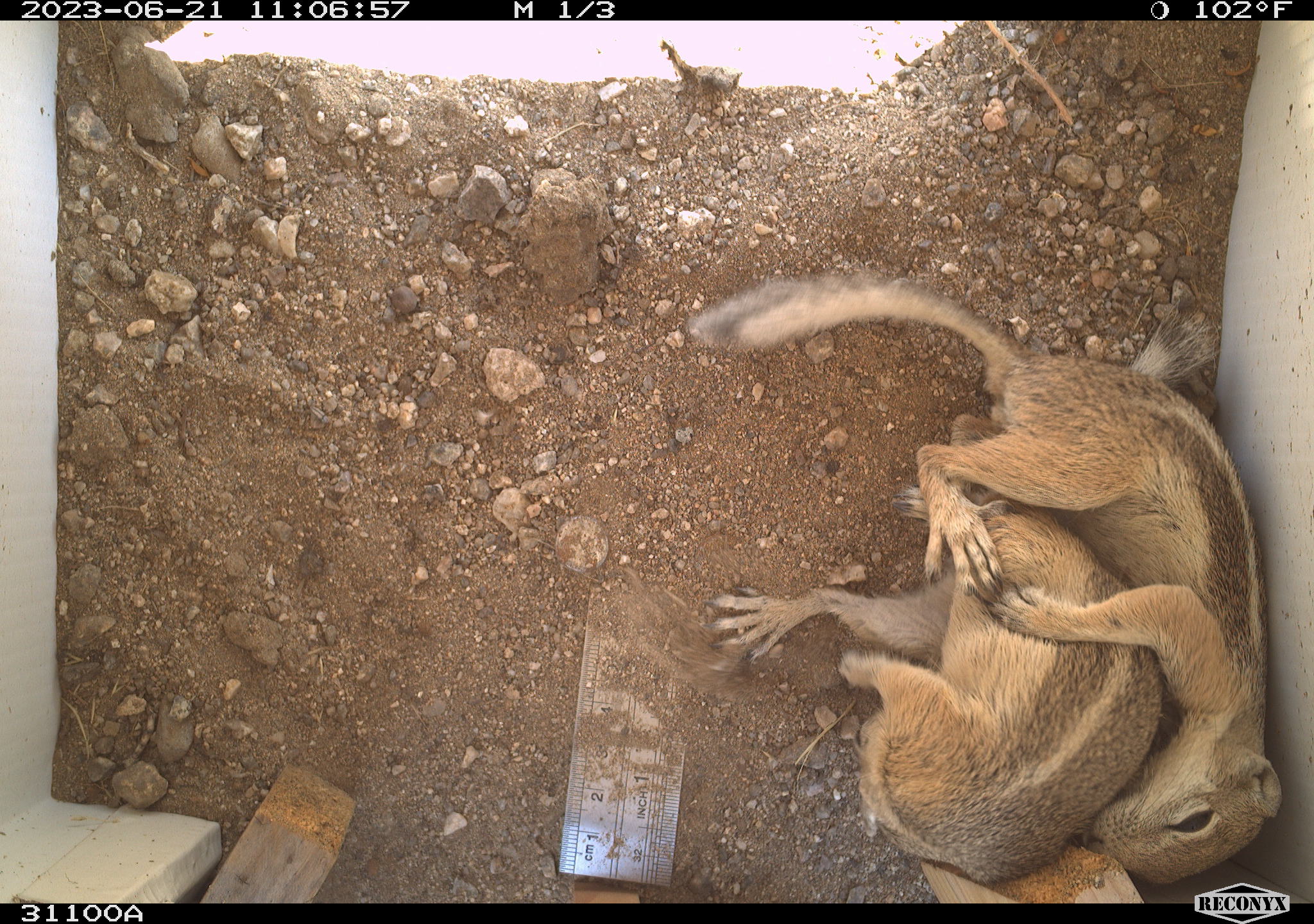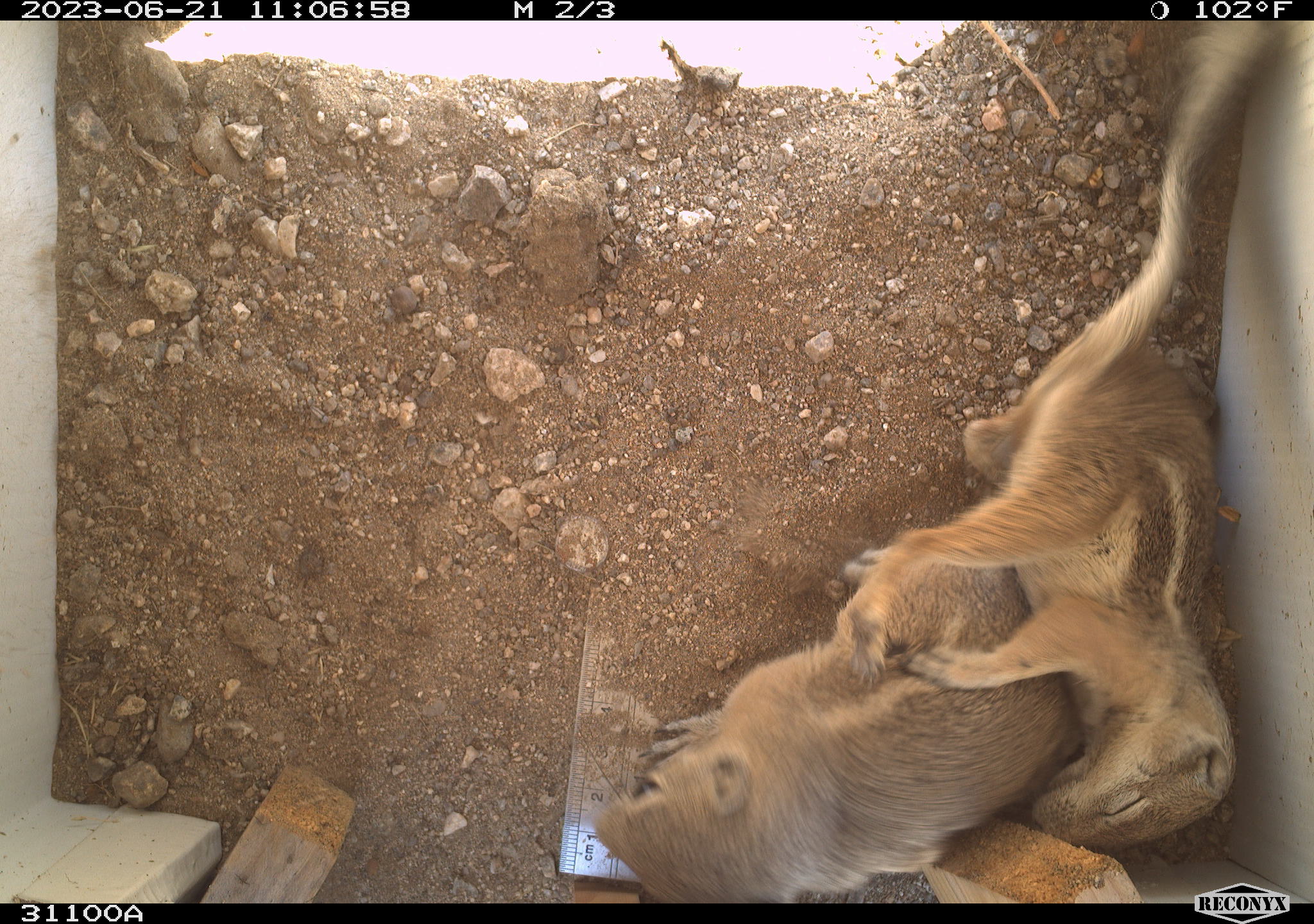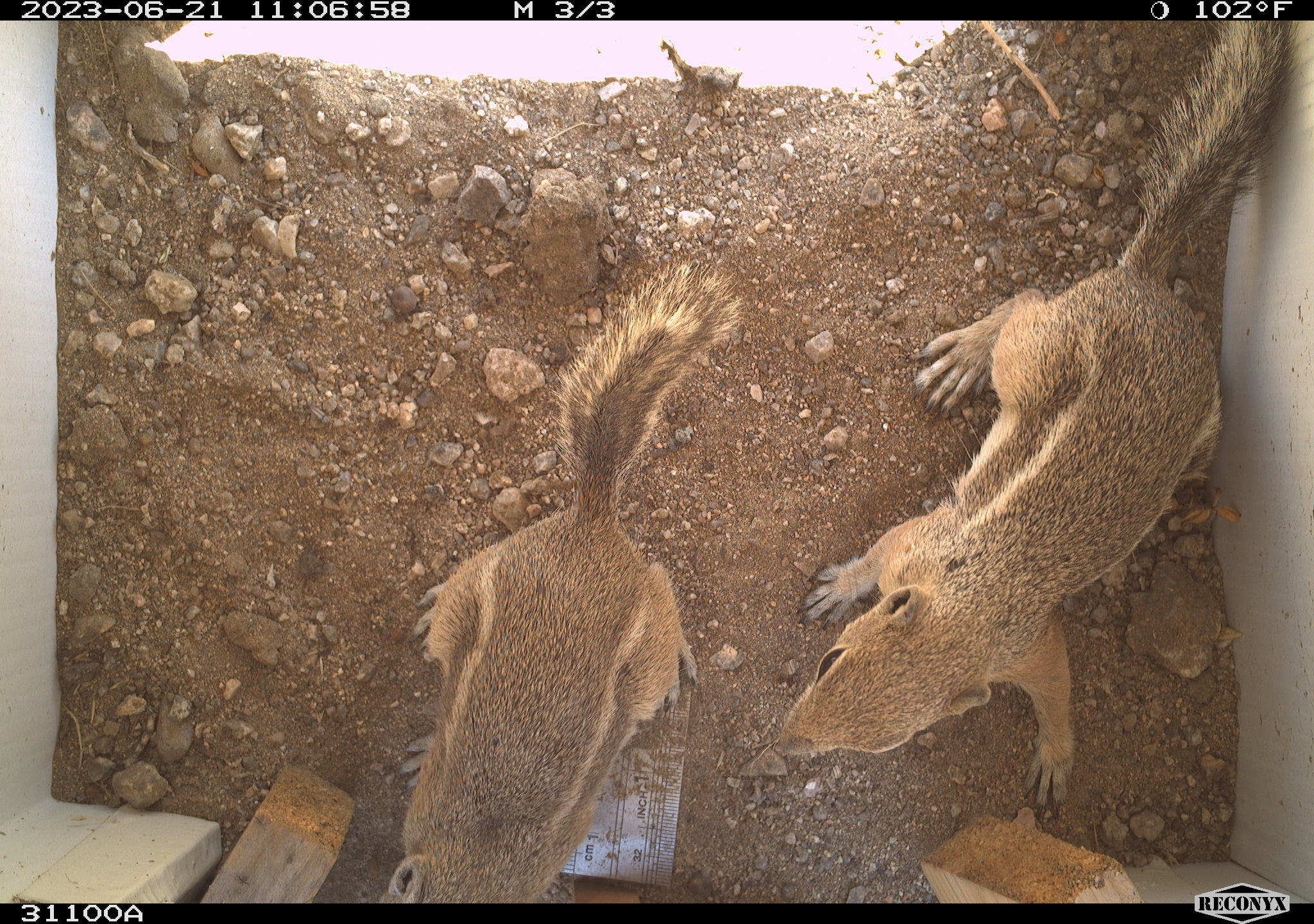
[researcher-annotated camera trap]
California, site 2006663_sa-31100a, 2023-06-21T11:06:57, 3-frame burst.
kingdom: Animalia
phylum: Chordata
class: Mammalia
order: Rodentia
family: Sciuridae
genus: Ammospermophilus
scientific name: Ammospermophilus leucurus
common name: white-tailed antelope squirrel